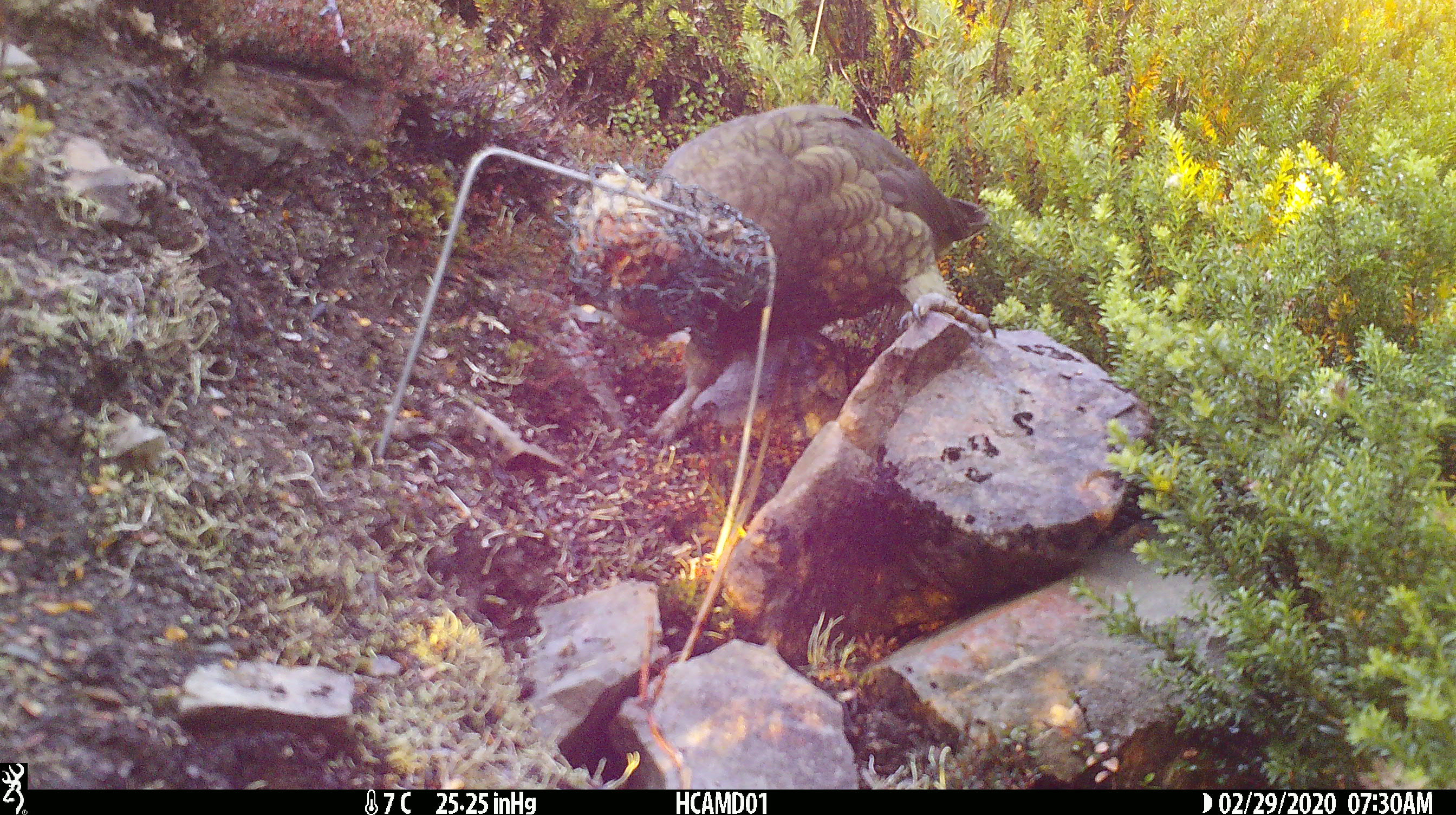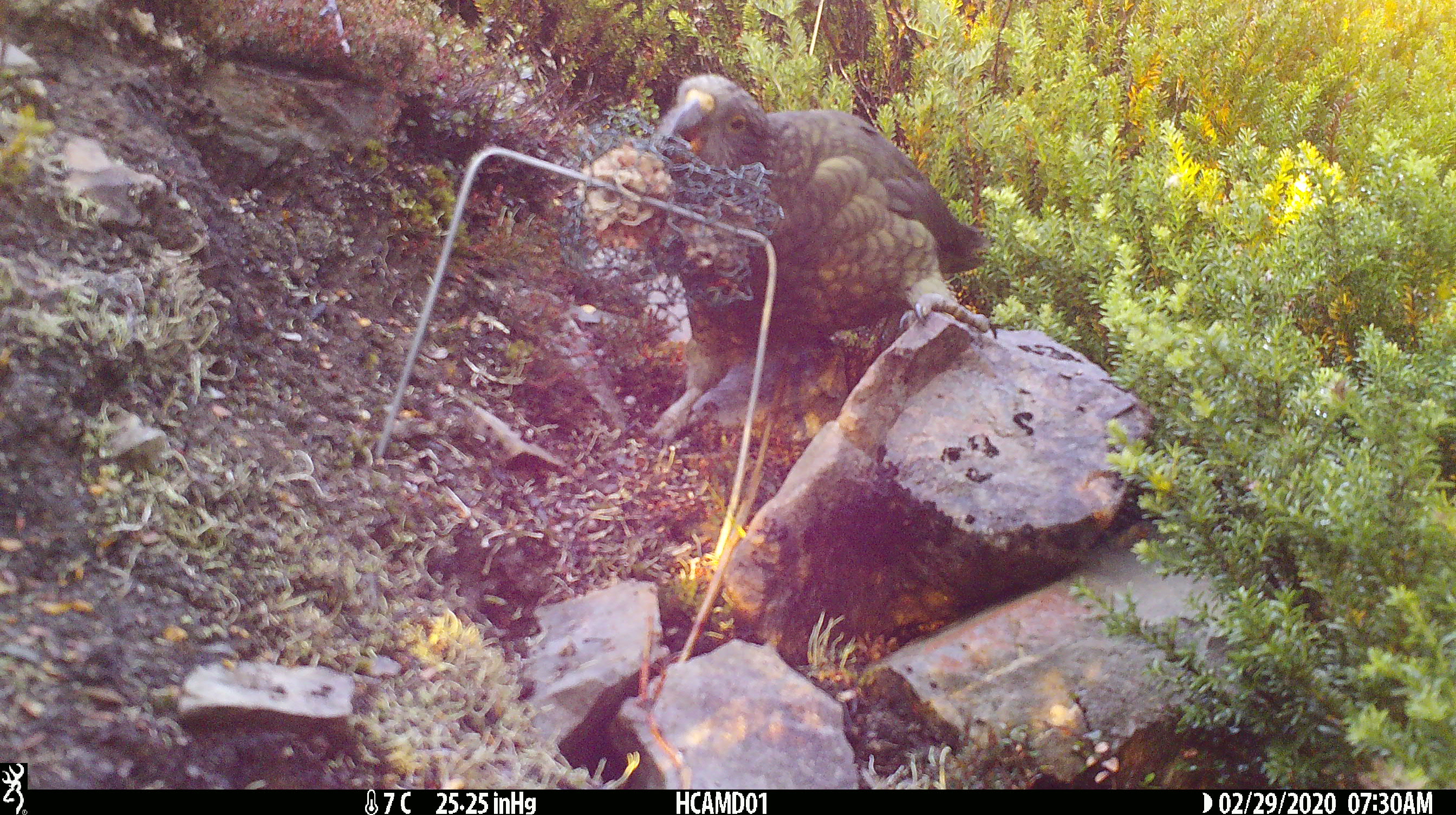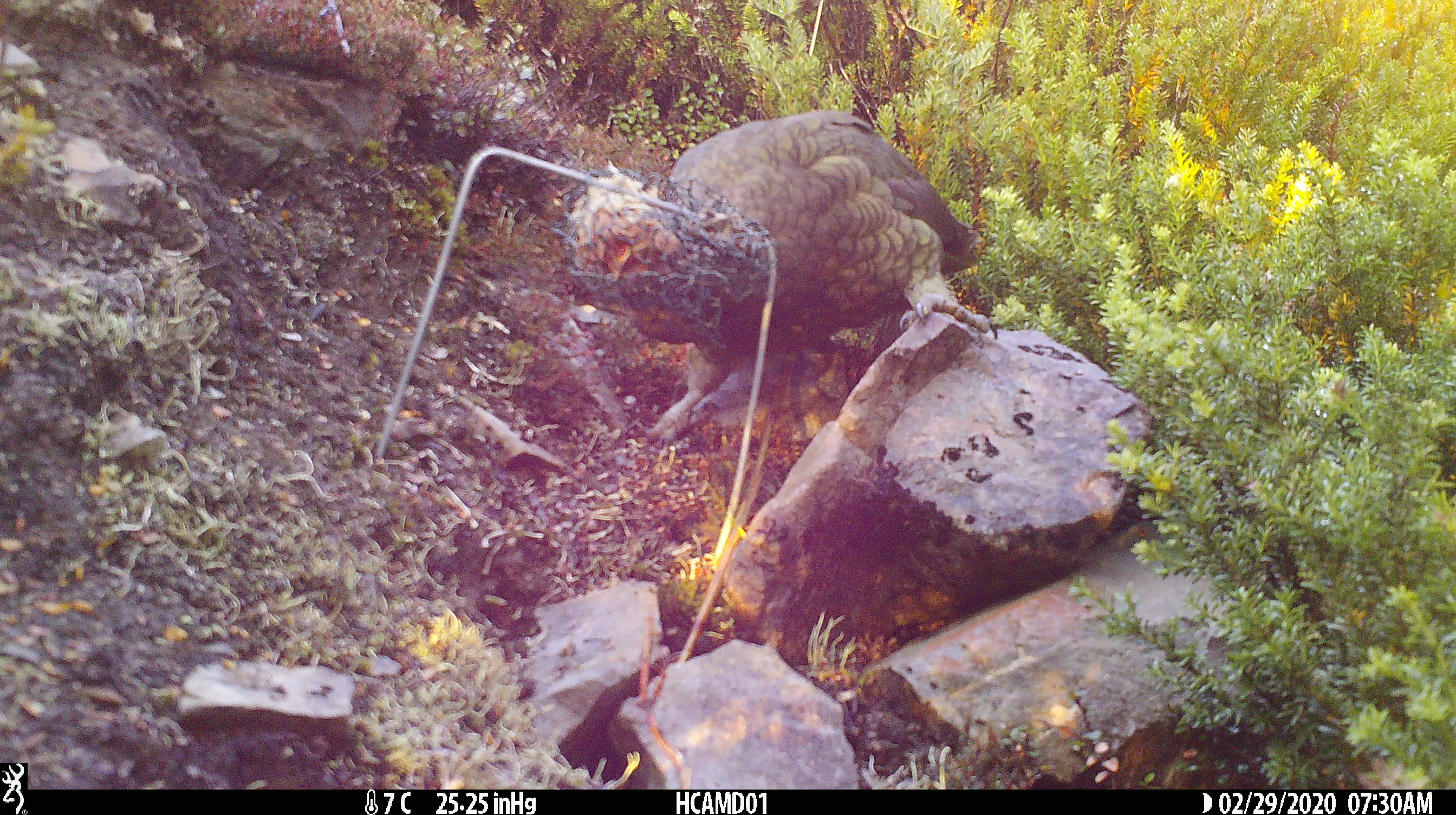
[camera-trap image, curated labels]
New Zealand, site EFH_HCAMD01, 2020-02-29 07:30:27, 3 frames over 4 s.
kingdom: Animalia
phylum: Chordata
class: Aves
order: Psittaciformes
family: Strigopidae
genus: Nestor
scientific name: Nestor notabilis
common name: kea